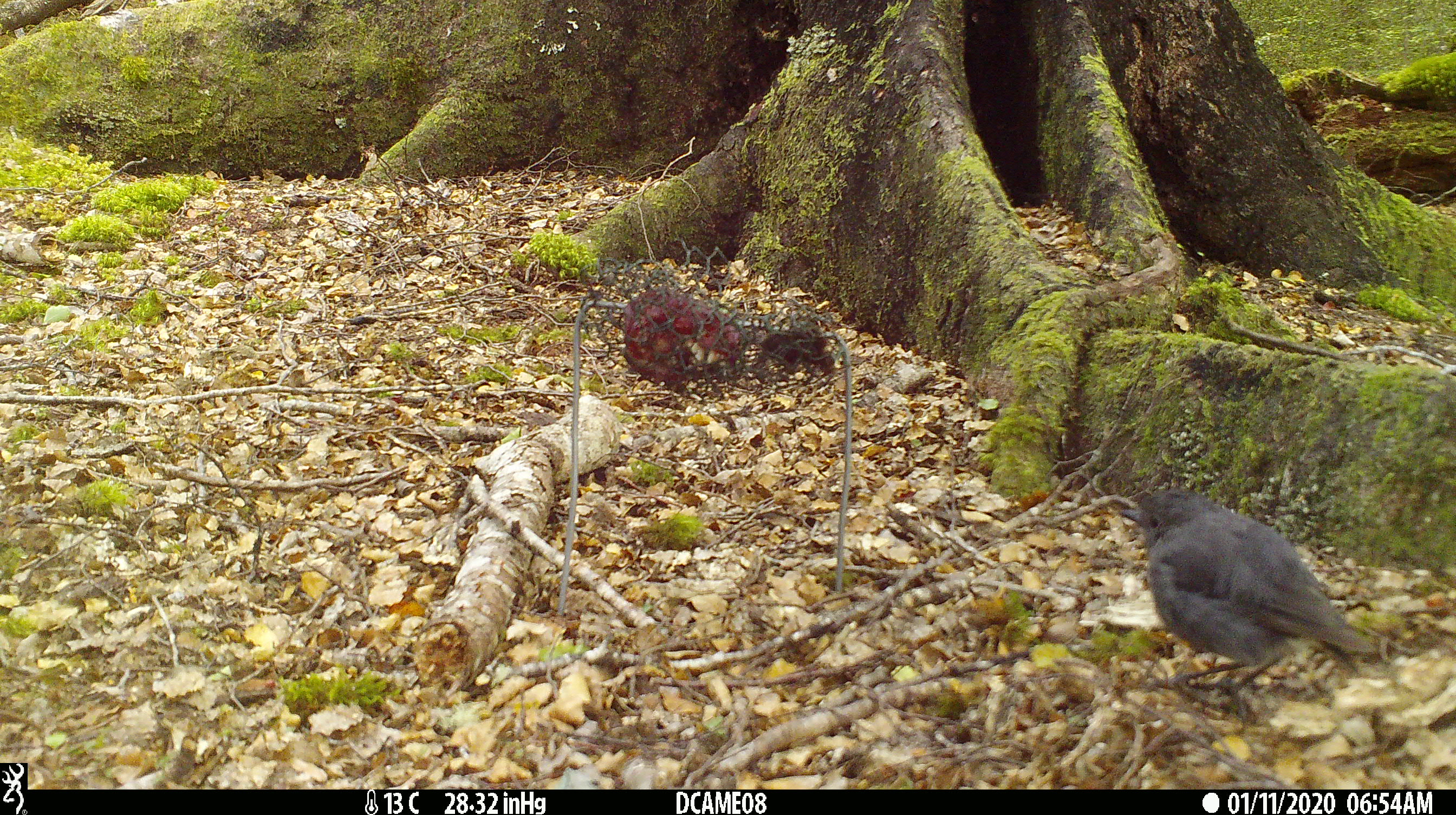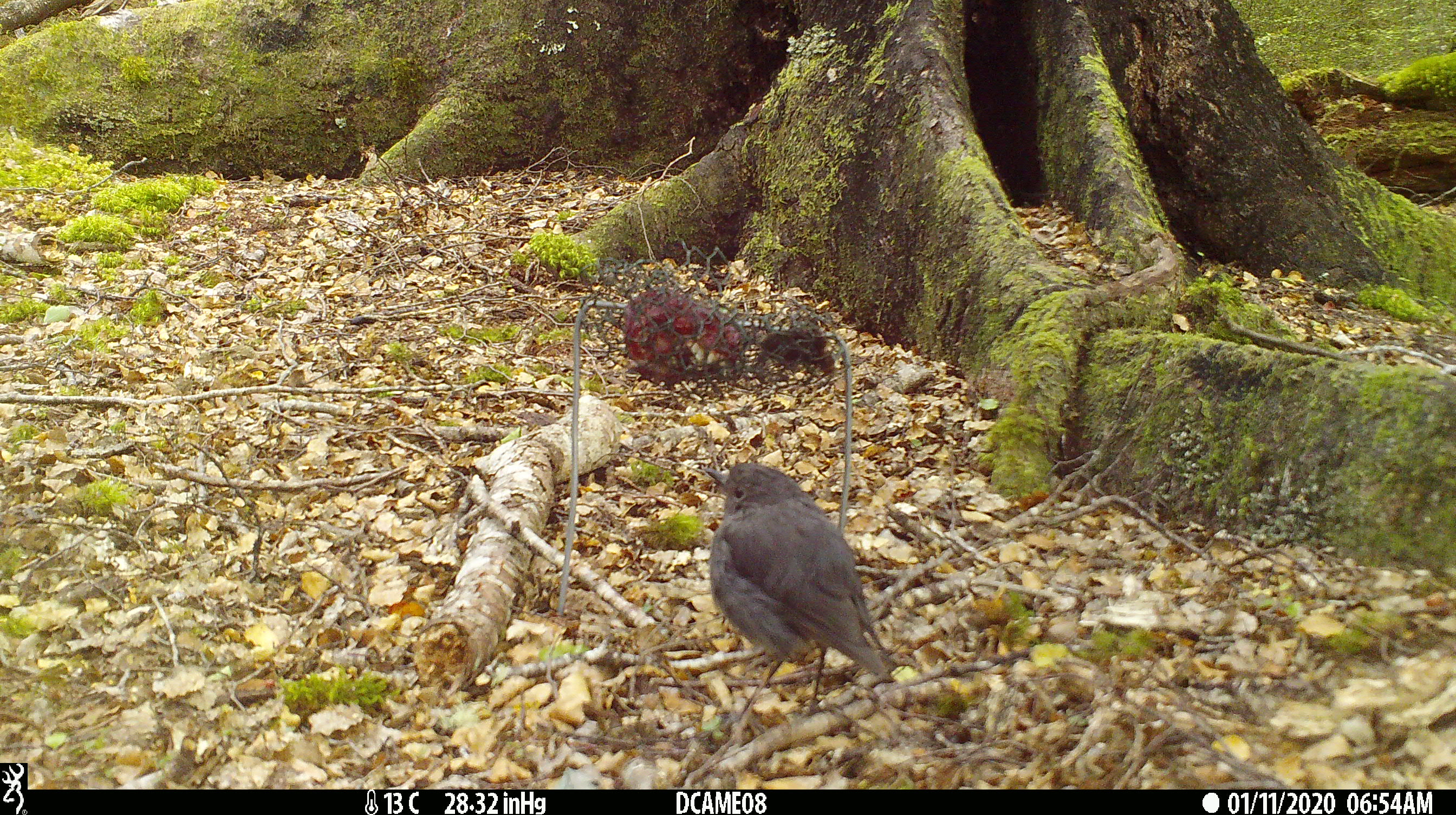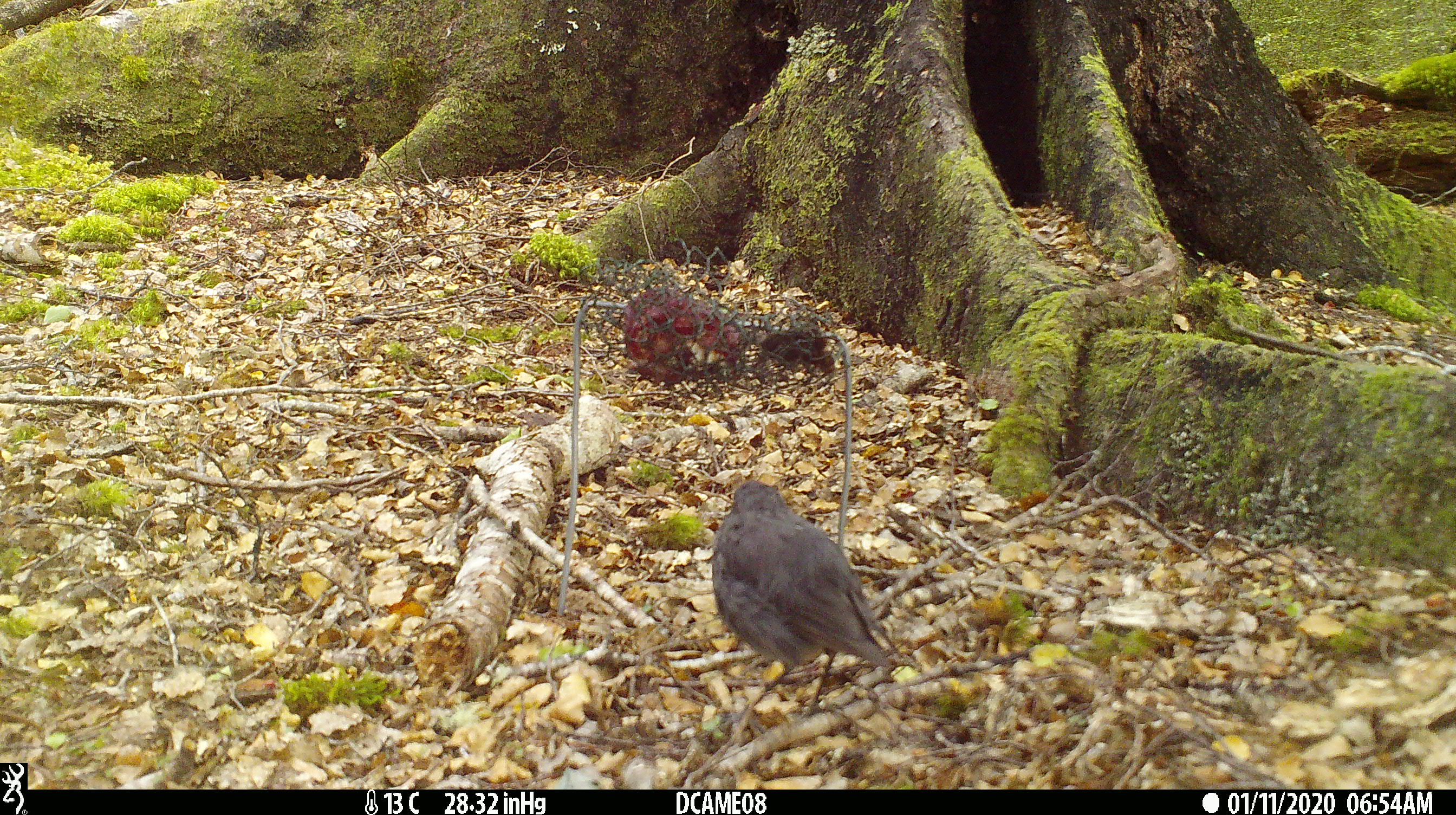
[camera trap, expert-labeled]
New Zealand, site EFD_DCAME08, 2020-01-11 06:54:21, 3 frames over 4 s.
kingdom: Animalia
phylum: Chordata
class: Aves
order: Passeriformes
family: Petroicidae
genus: Petroica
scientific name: Petroica australis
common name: new zealand robin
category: robin